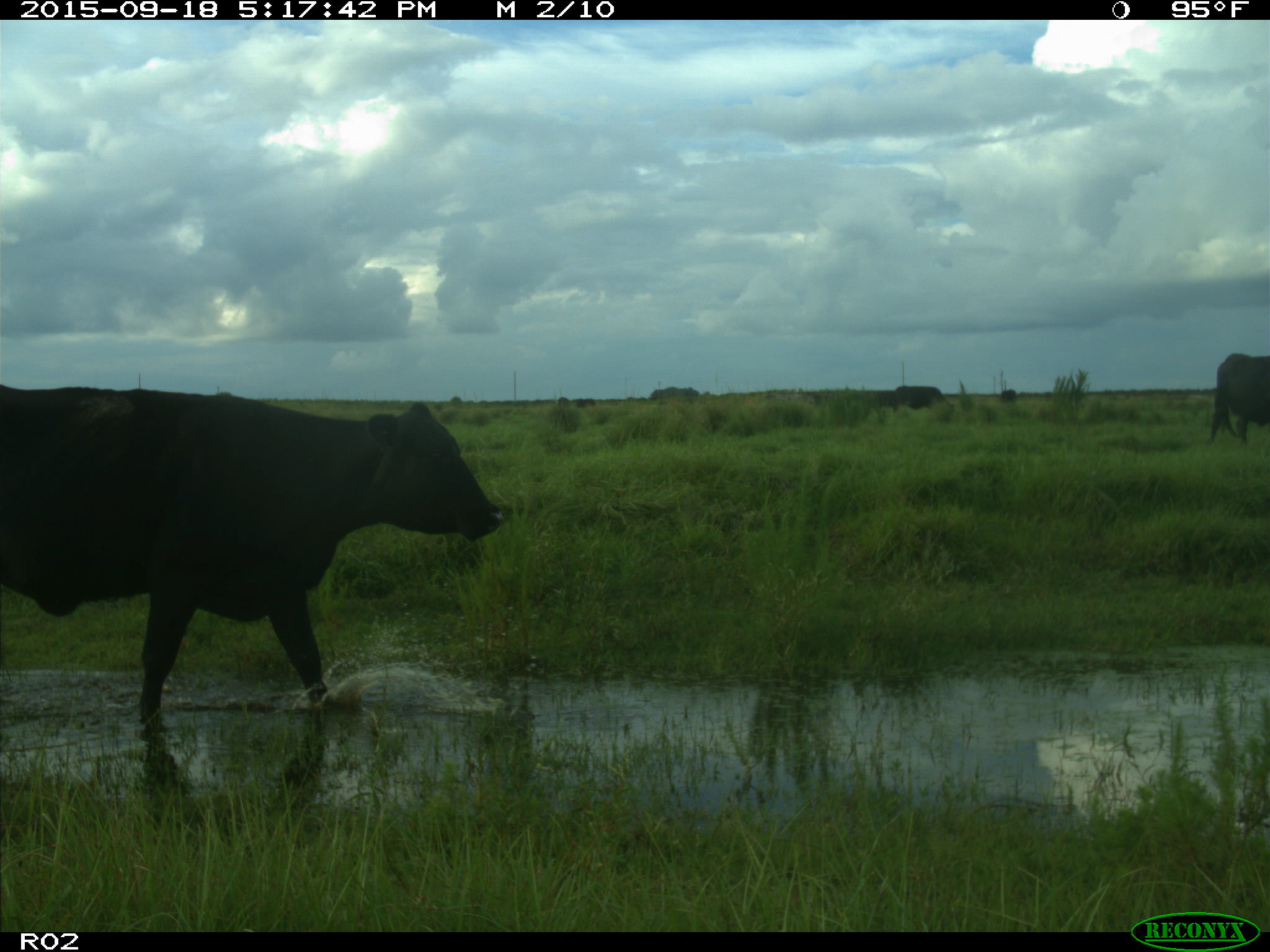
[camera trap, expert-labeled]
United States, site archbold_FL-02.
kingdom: Animalia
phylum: Chordata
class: Mammalia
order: Artiodactyla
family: Bovidae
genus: Bos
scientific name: Bos taurus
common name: domestic cow